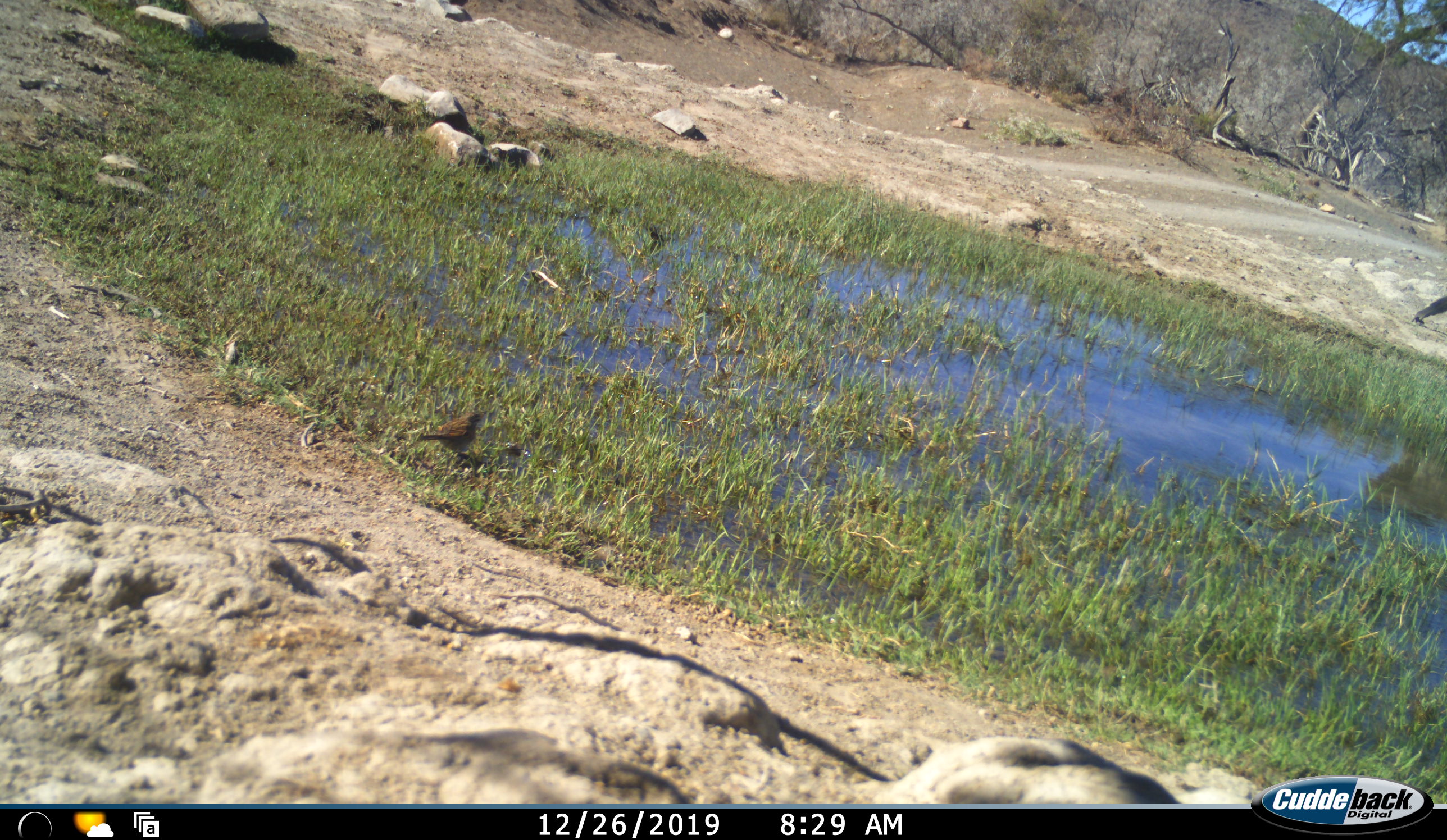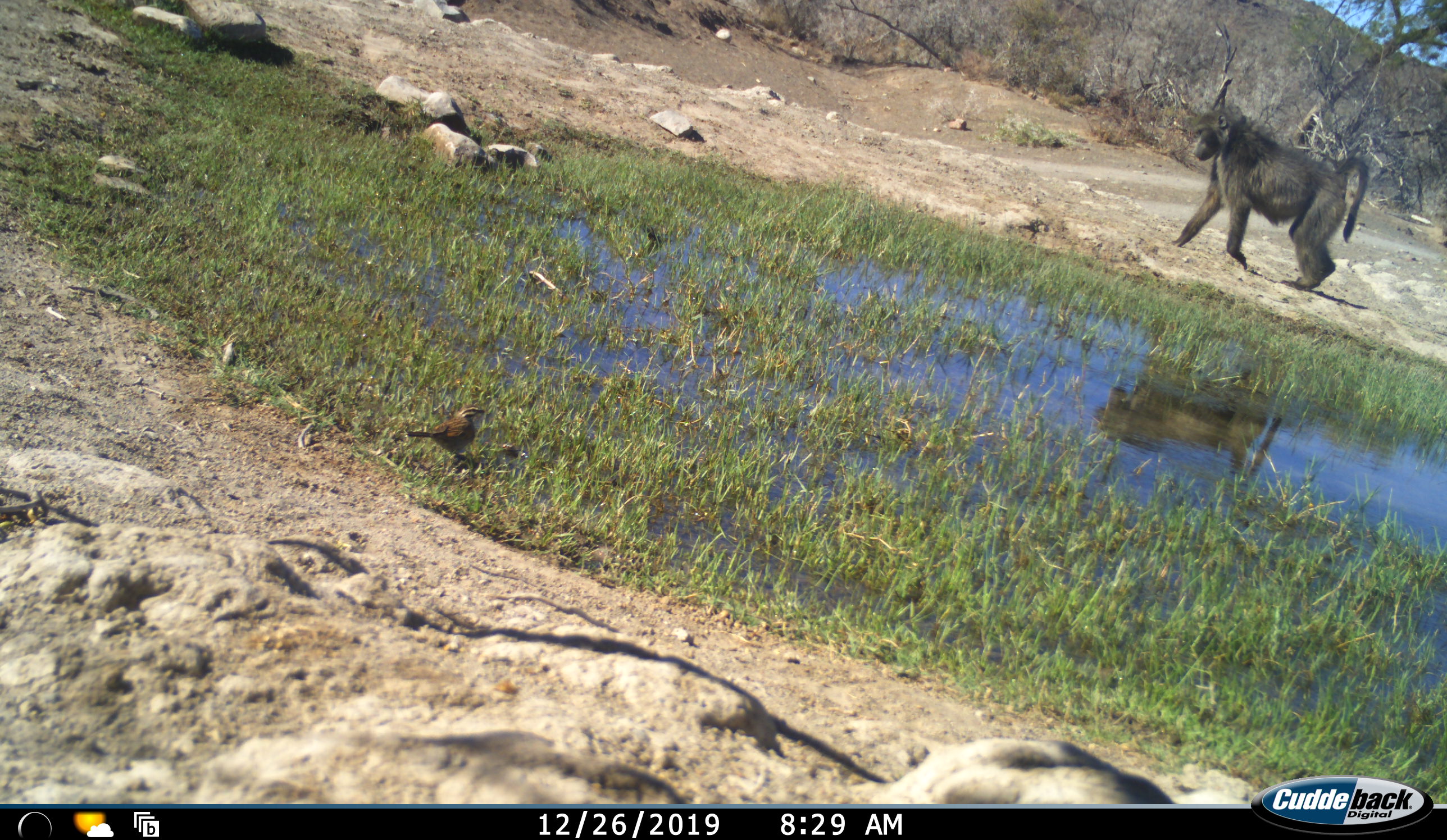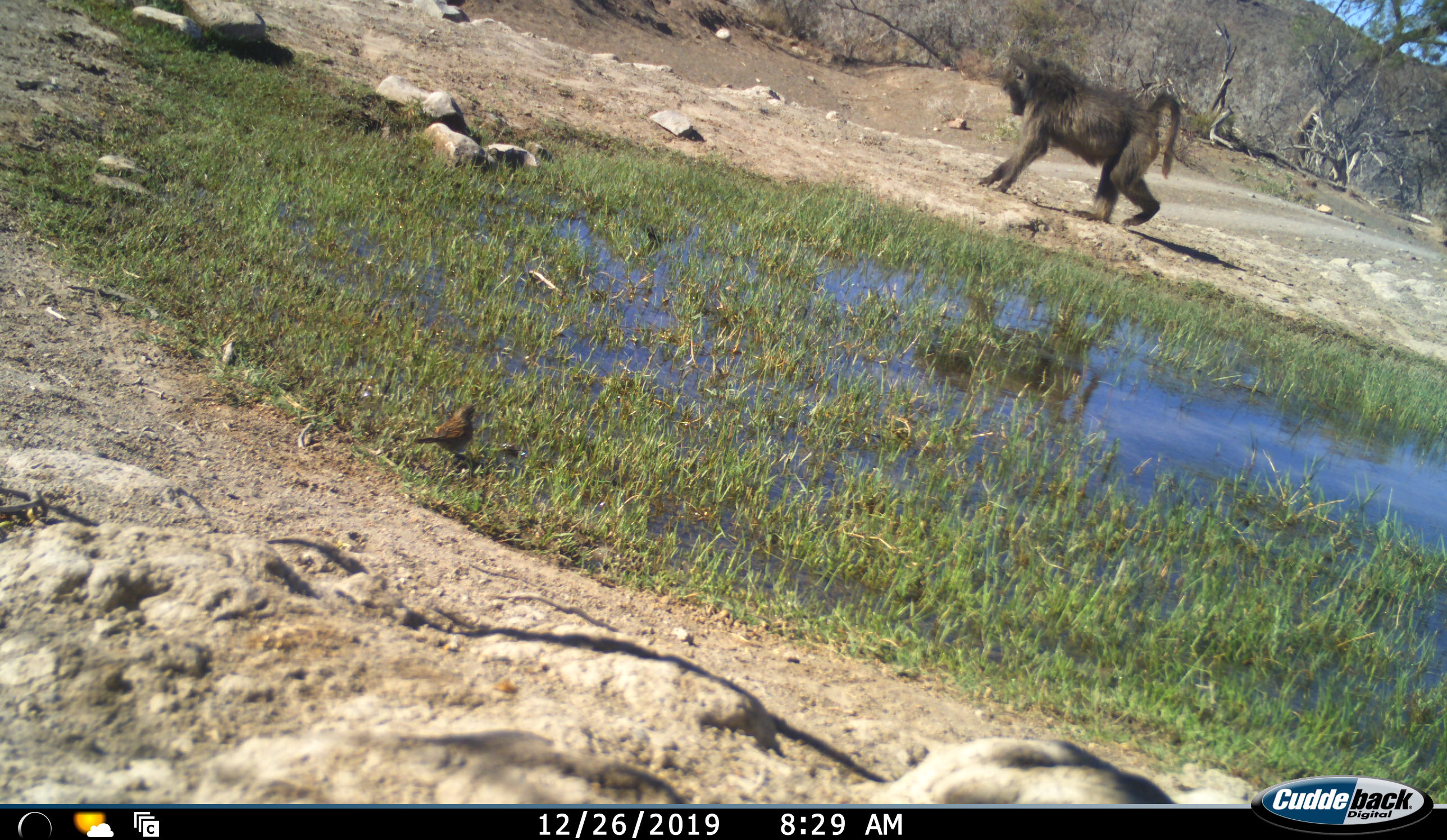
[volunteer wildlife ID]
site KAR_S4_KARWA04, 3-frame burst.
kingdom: Animalia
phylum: Chordata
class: Mammalia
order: Primates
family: Cercopithecidae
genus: Papio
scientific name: Papio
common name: baboon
Baboon (Papio), count 1. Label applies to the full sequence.